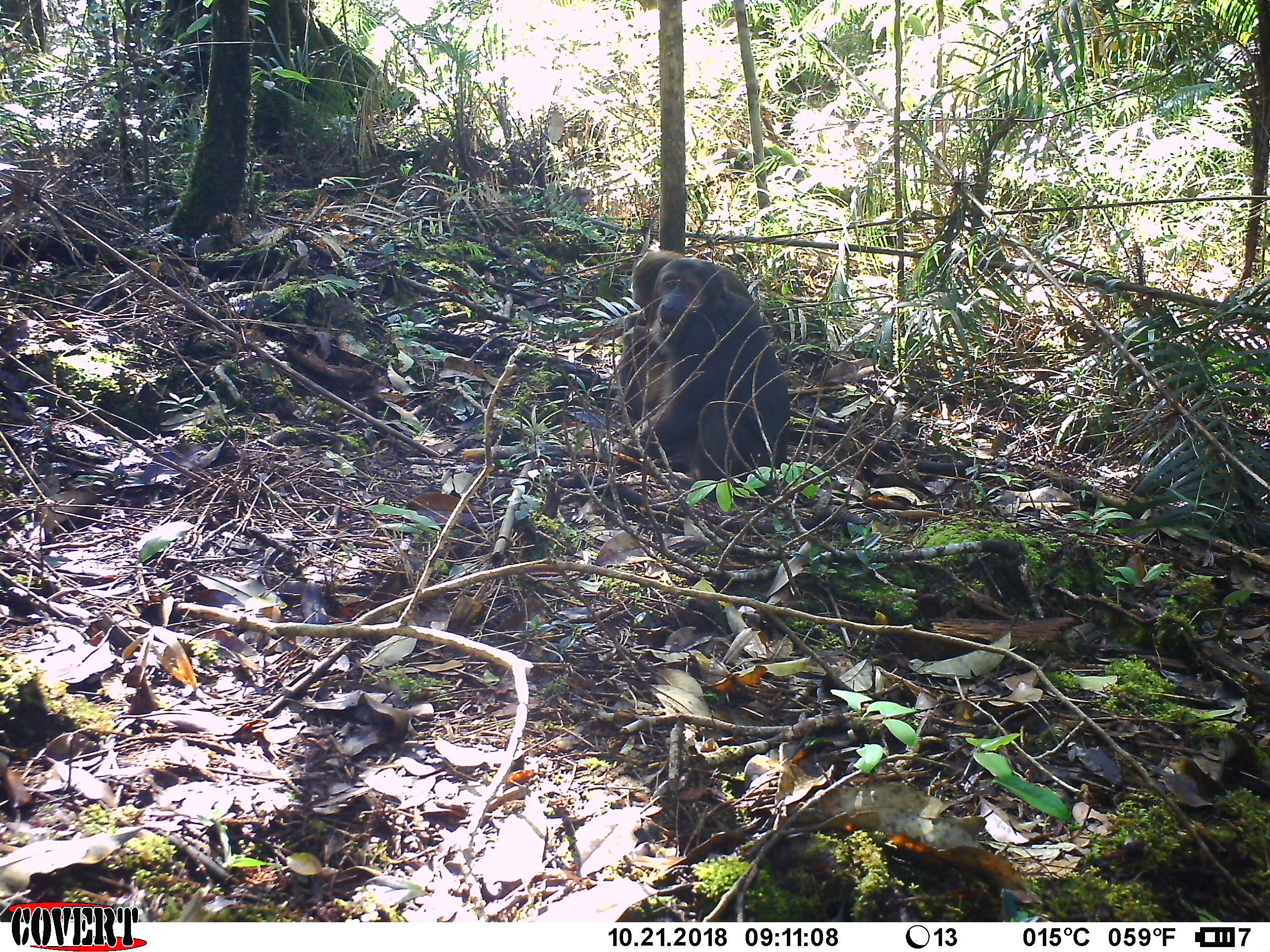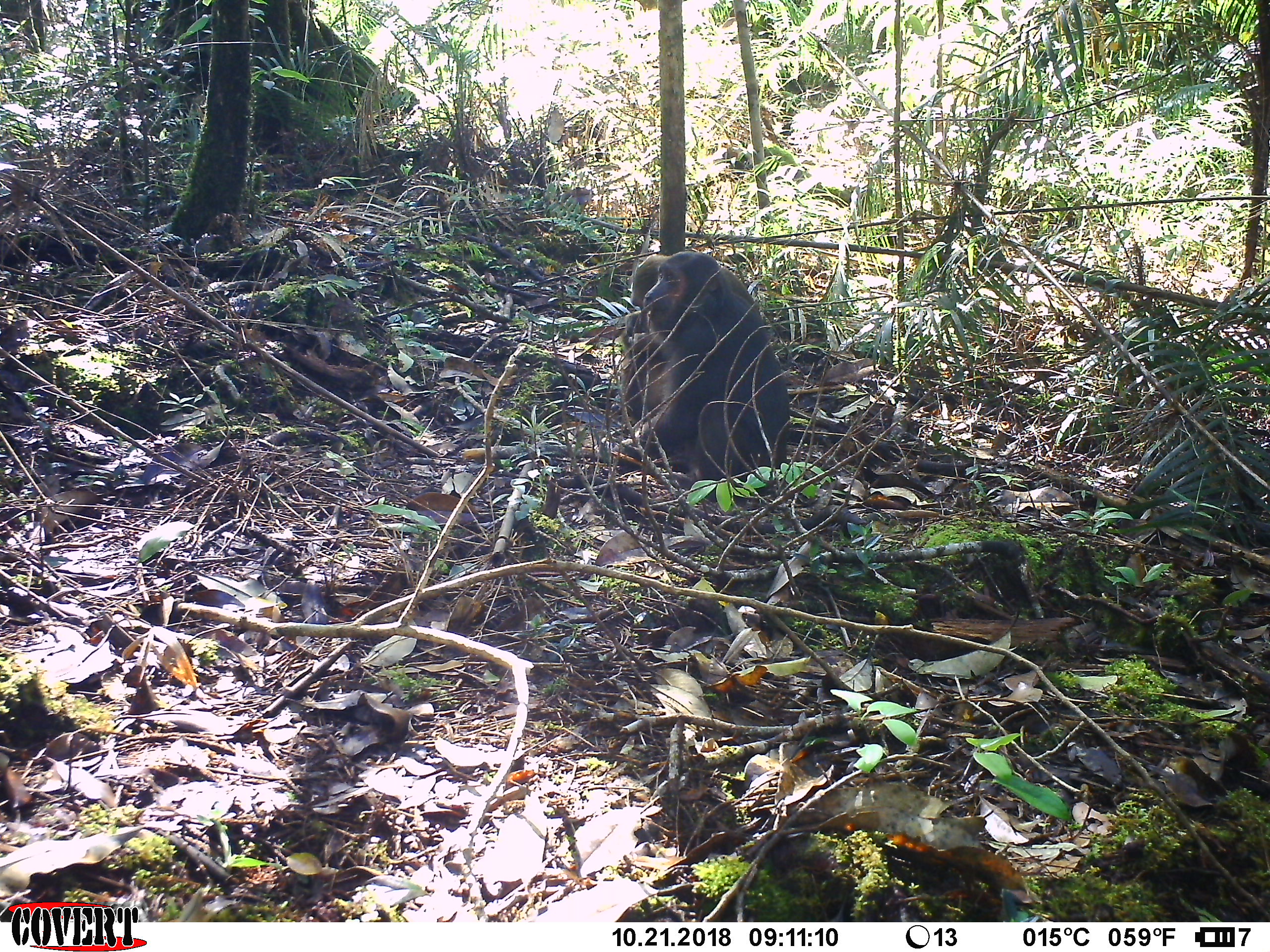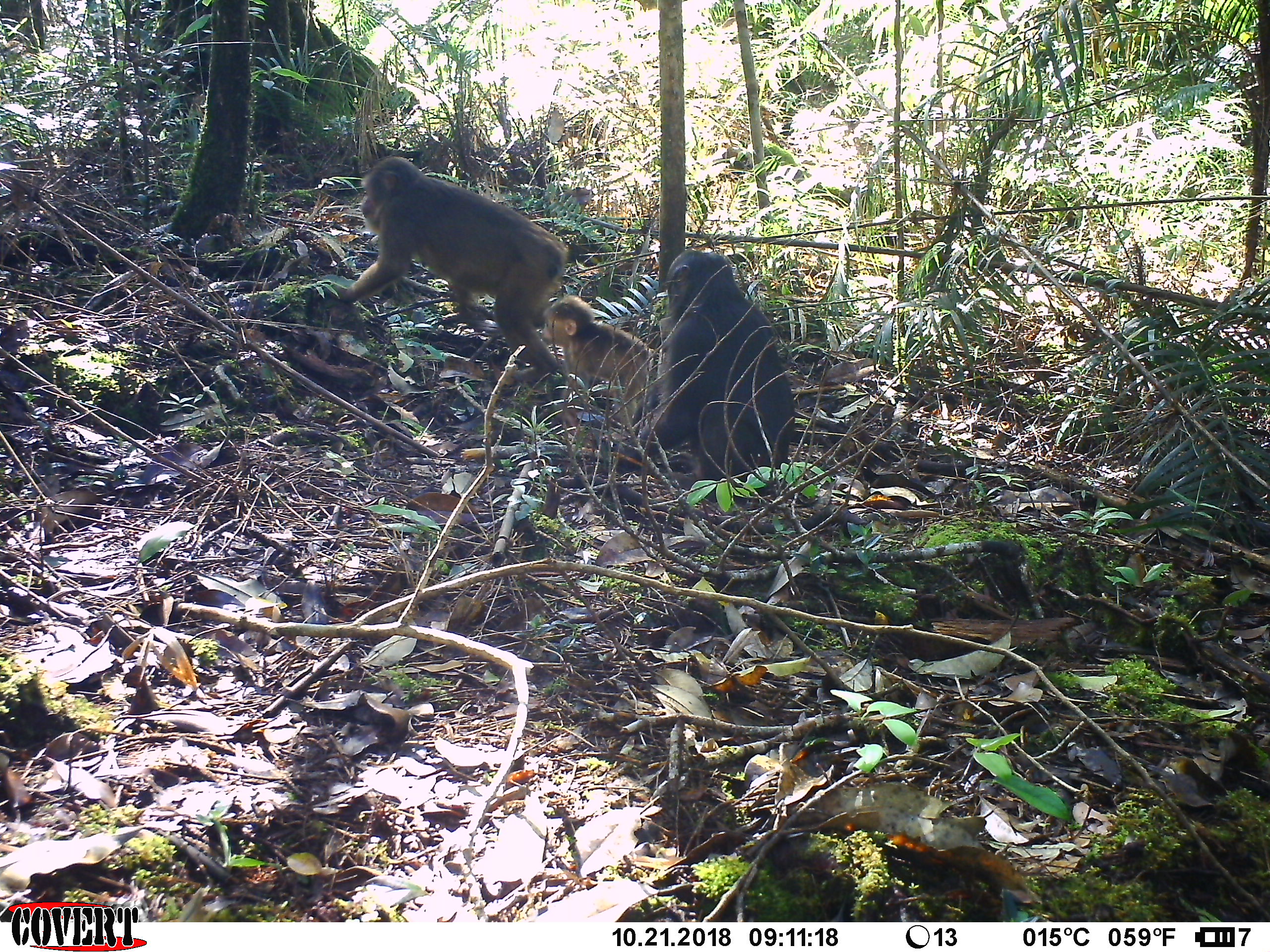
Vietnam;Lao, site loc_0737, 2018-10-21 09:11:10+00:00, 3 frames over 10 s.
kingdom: Animalia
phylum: Chordata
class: Mammalia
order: Primates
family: Cercopithecidae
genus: Macaca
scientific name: Macaca arctoides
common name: stump-tailed macaque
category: stump tailed macaque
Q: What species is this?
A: Stump tailed macaque (stump-tailed macaque) (Macaca arctoides).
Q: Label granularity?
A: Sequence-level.